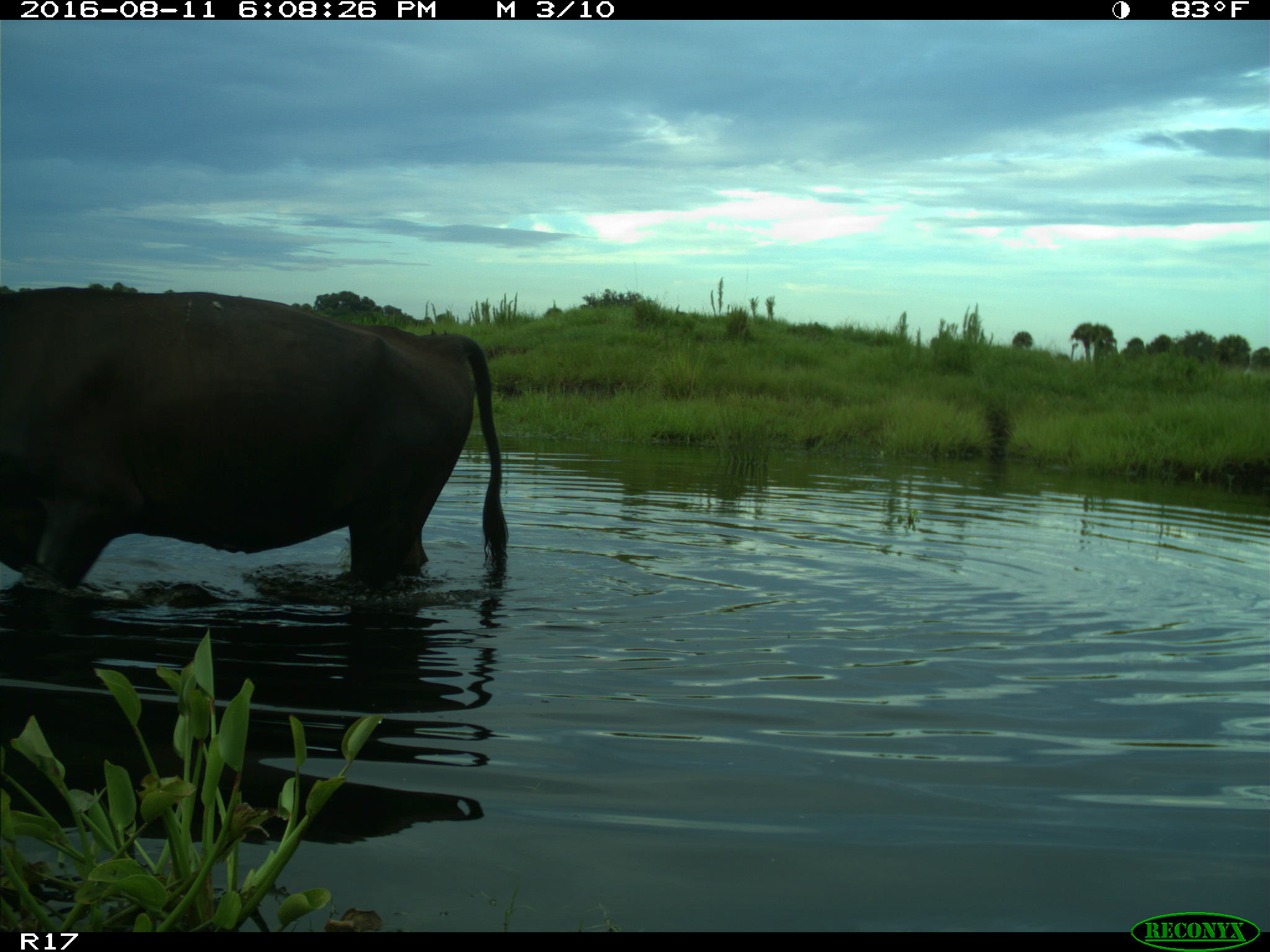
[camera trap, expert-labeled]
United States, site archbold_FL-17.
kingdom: Animalia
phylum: Chordata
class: Mammalia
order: Artiodactyla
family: Bovidae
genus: Bos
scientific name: Bos taurus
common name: domestic cow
Bos taurus (domestic cow).